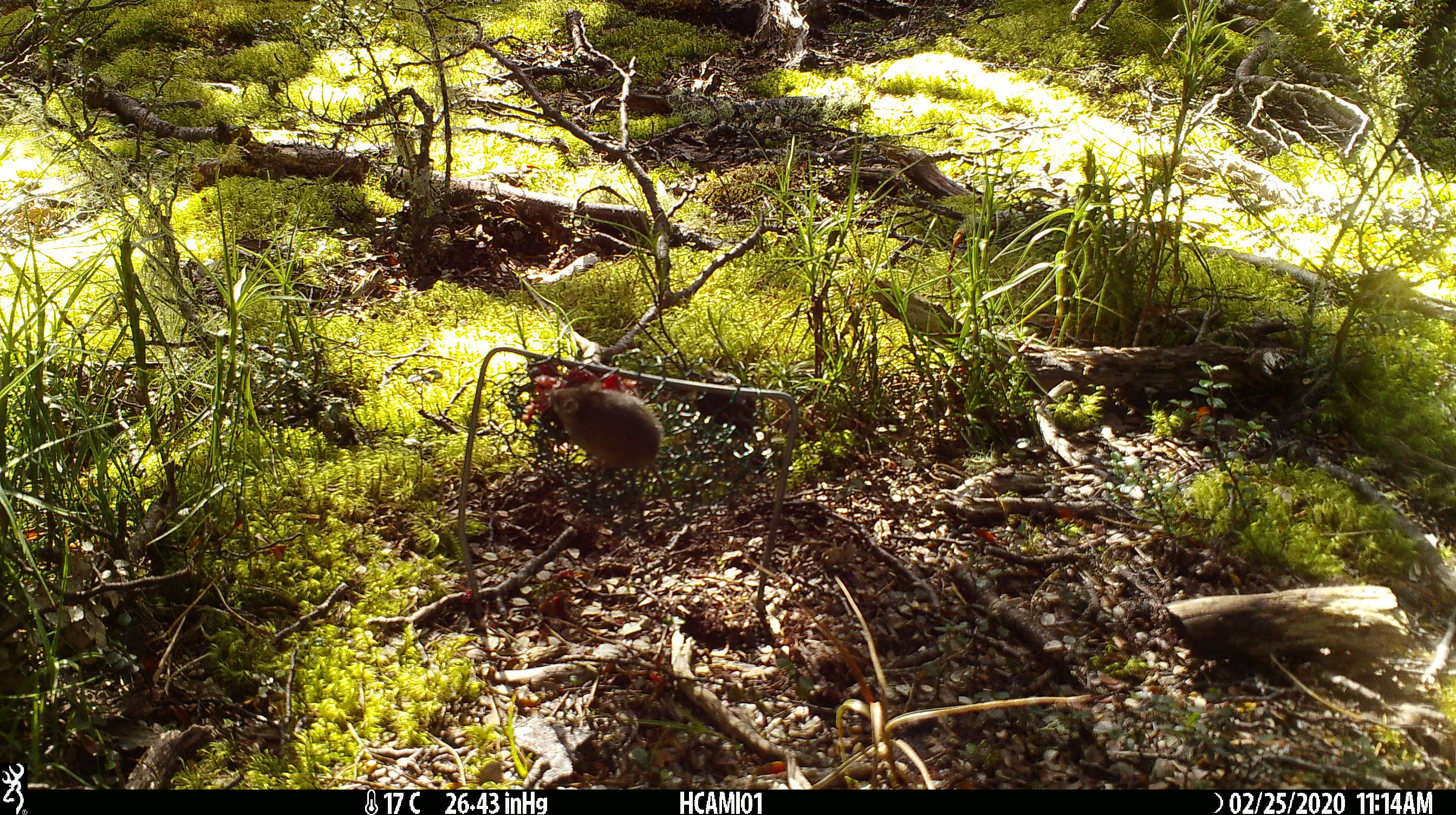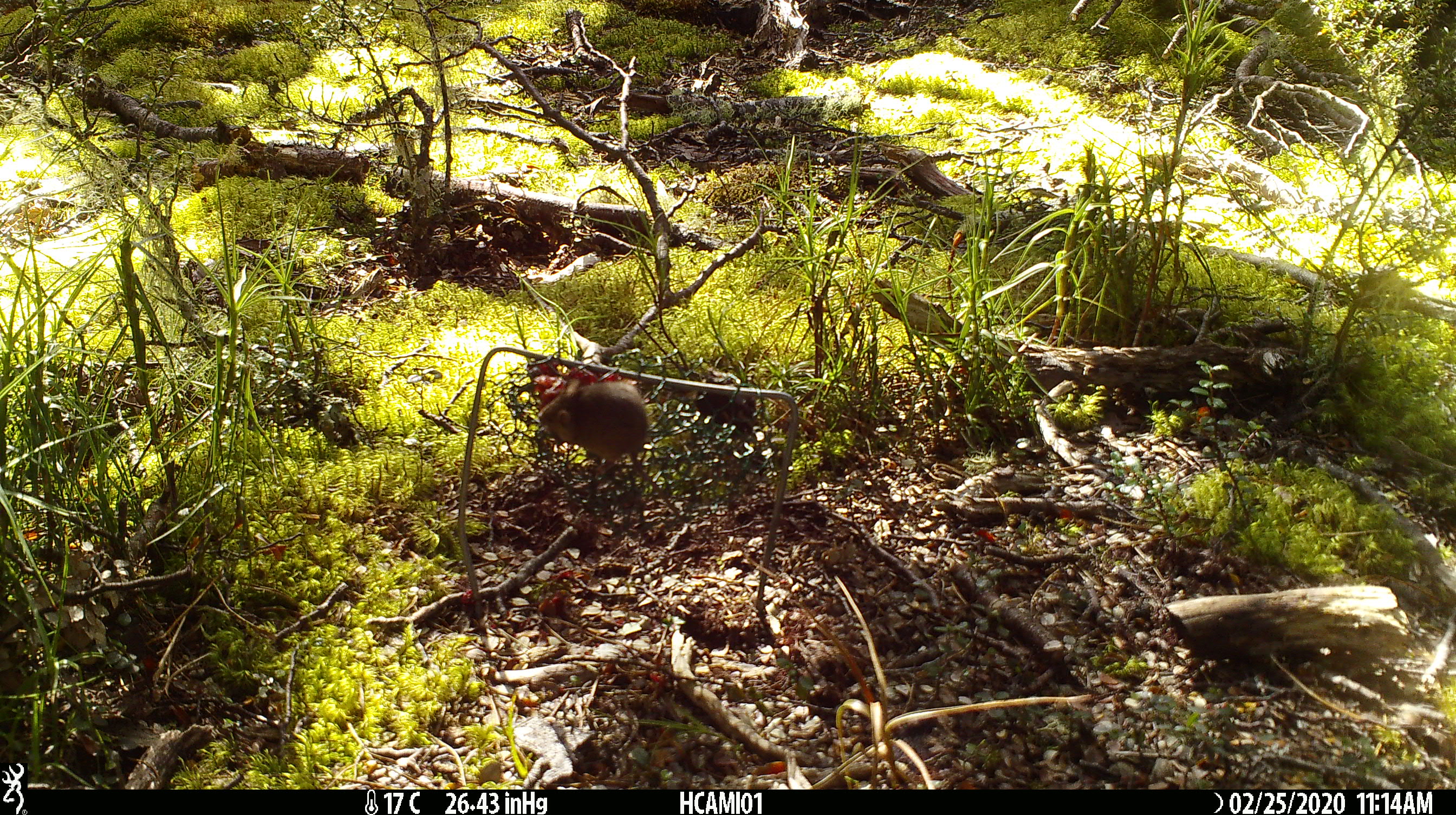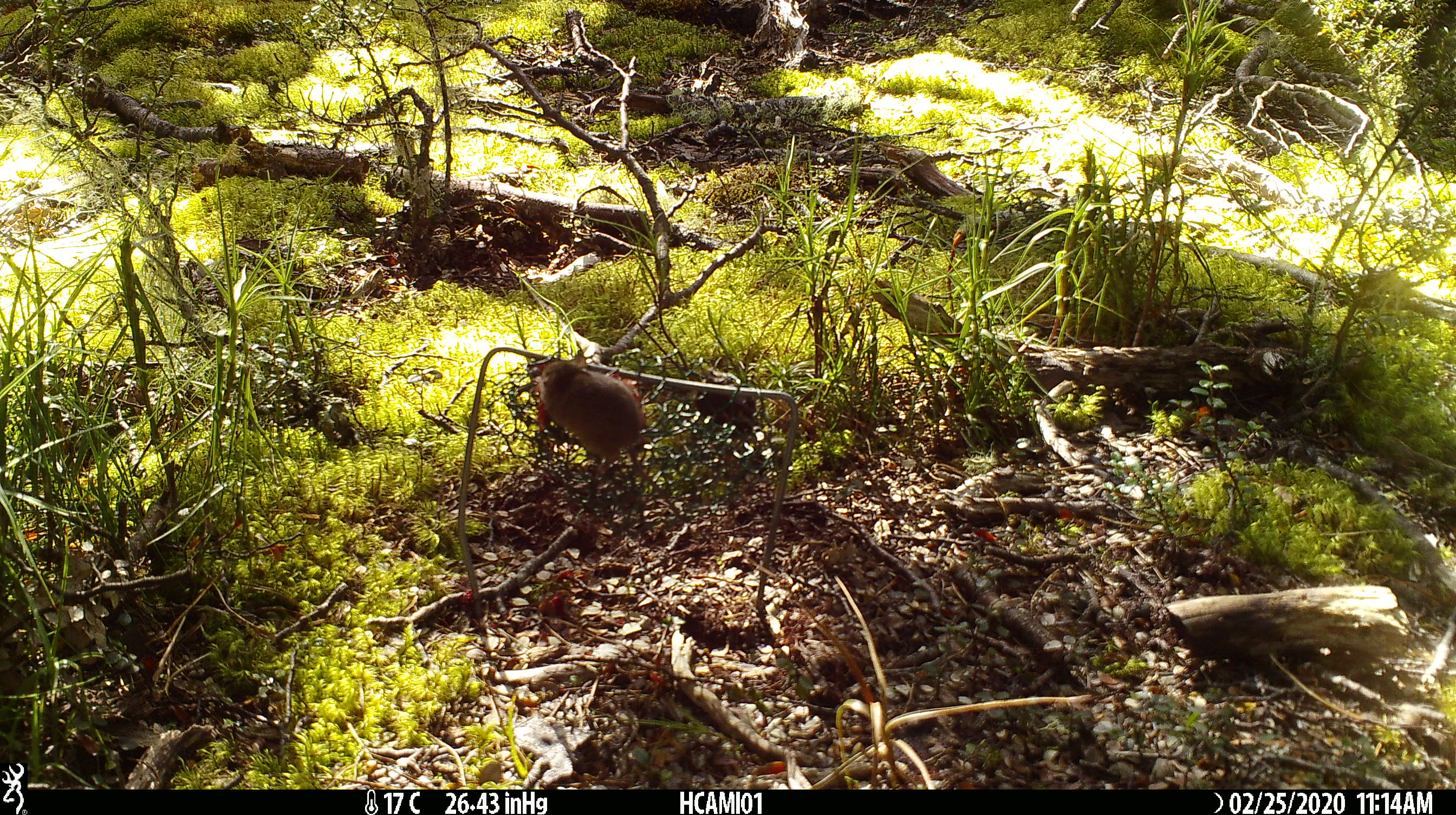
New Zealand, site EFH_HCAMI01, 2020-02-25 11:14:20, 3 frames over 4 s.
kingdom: Animalia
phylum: Chordata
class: Mammalia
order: Rodentia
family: Muridae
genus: Mus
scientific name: Mus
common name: mouse